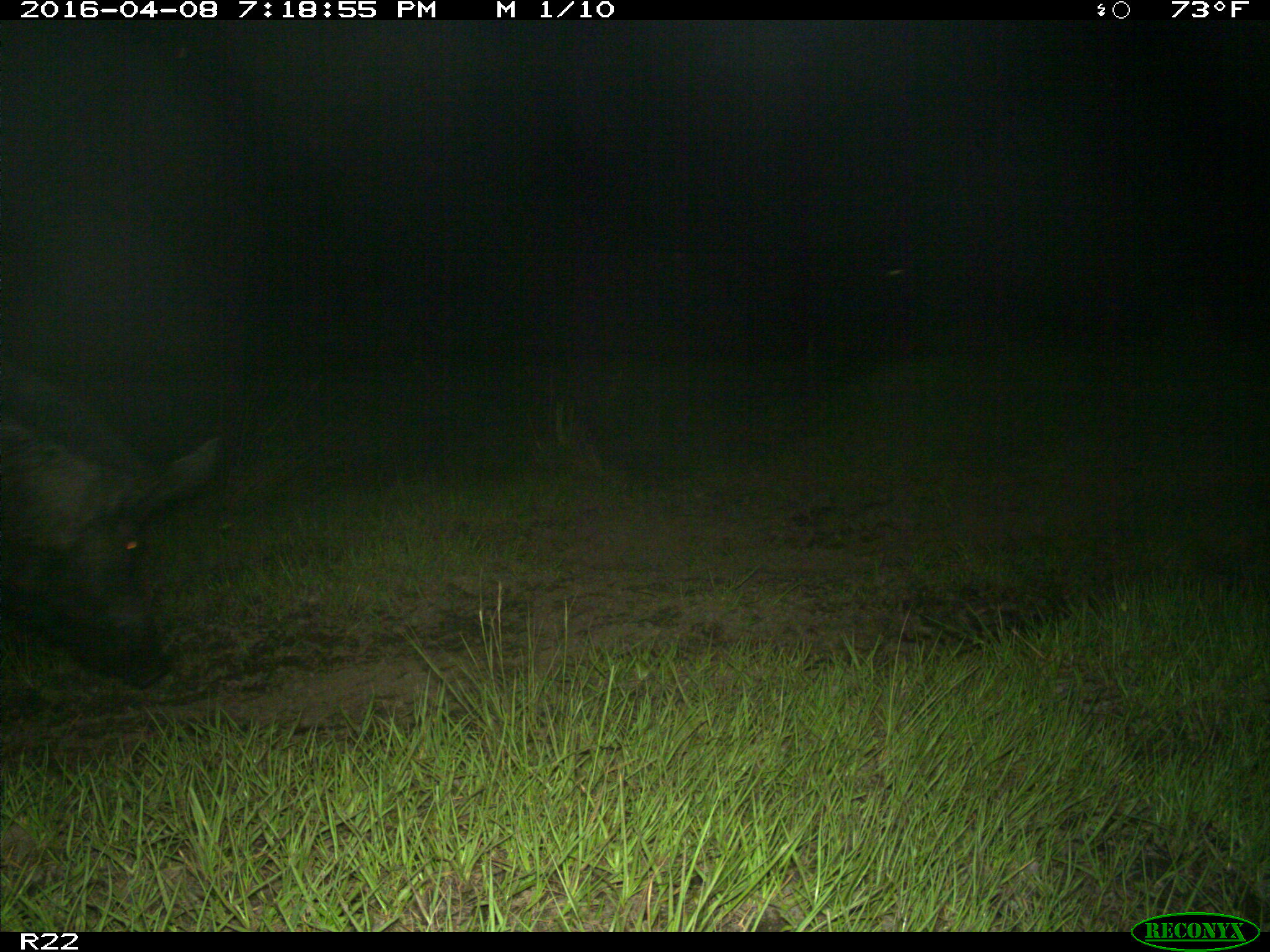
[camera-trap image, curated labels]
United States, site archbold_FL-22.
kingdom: Animalia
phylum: Chordata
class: Mammalia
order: Artiodactyla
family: Suidae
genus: Sus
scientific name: Sus scrofa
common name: wild boar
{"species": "Sus scrofa (wild boar)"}